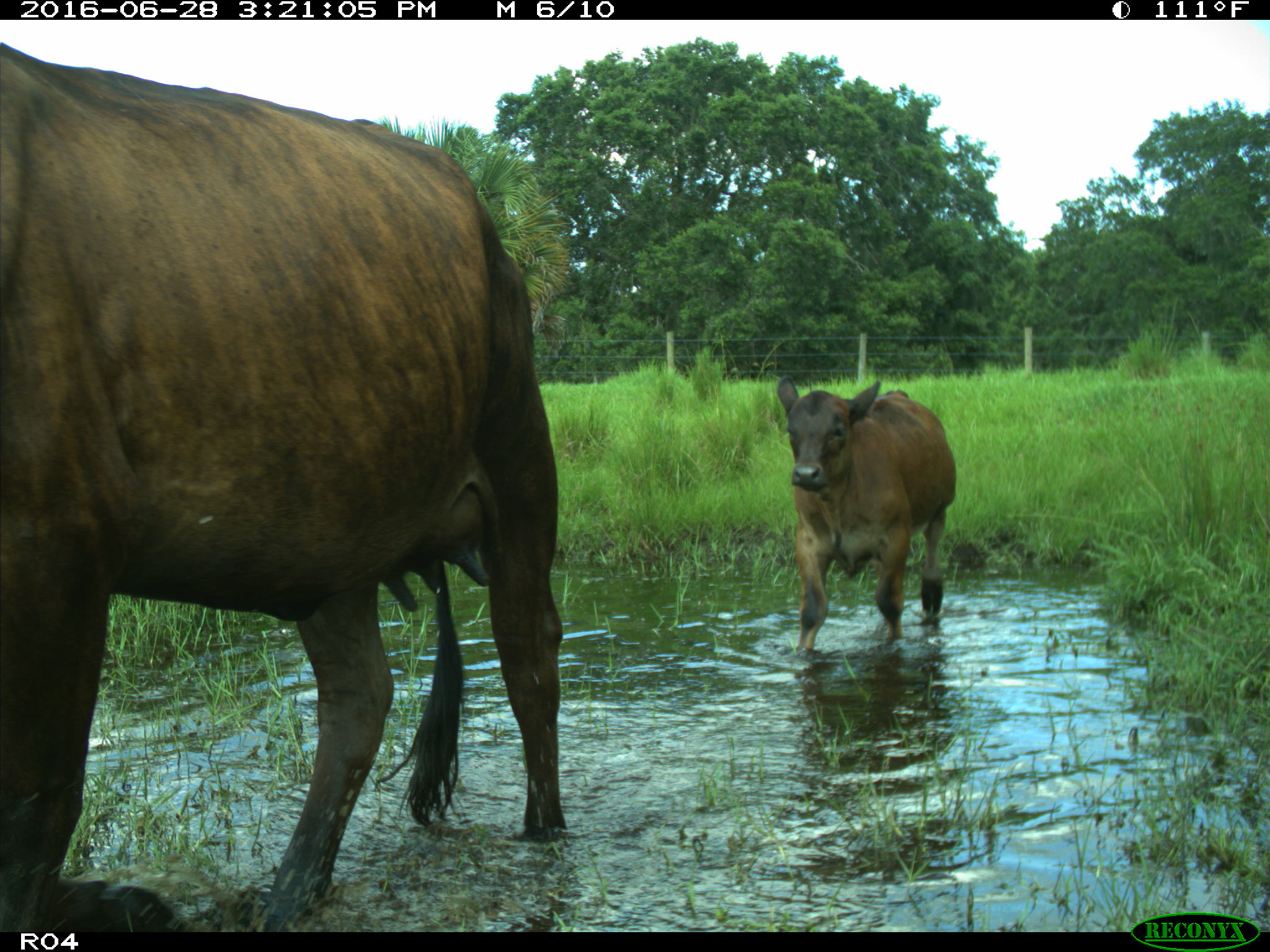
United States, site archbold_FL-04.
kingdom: Animalia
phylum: Chordata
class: Mammalia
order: Artiodactyla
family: Bovidae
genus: Bos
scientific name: Bos taurus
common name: domestic cow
Bos taurus (domestic cow).